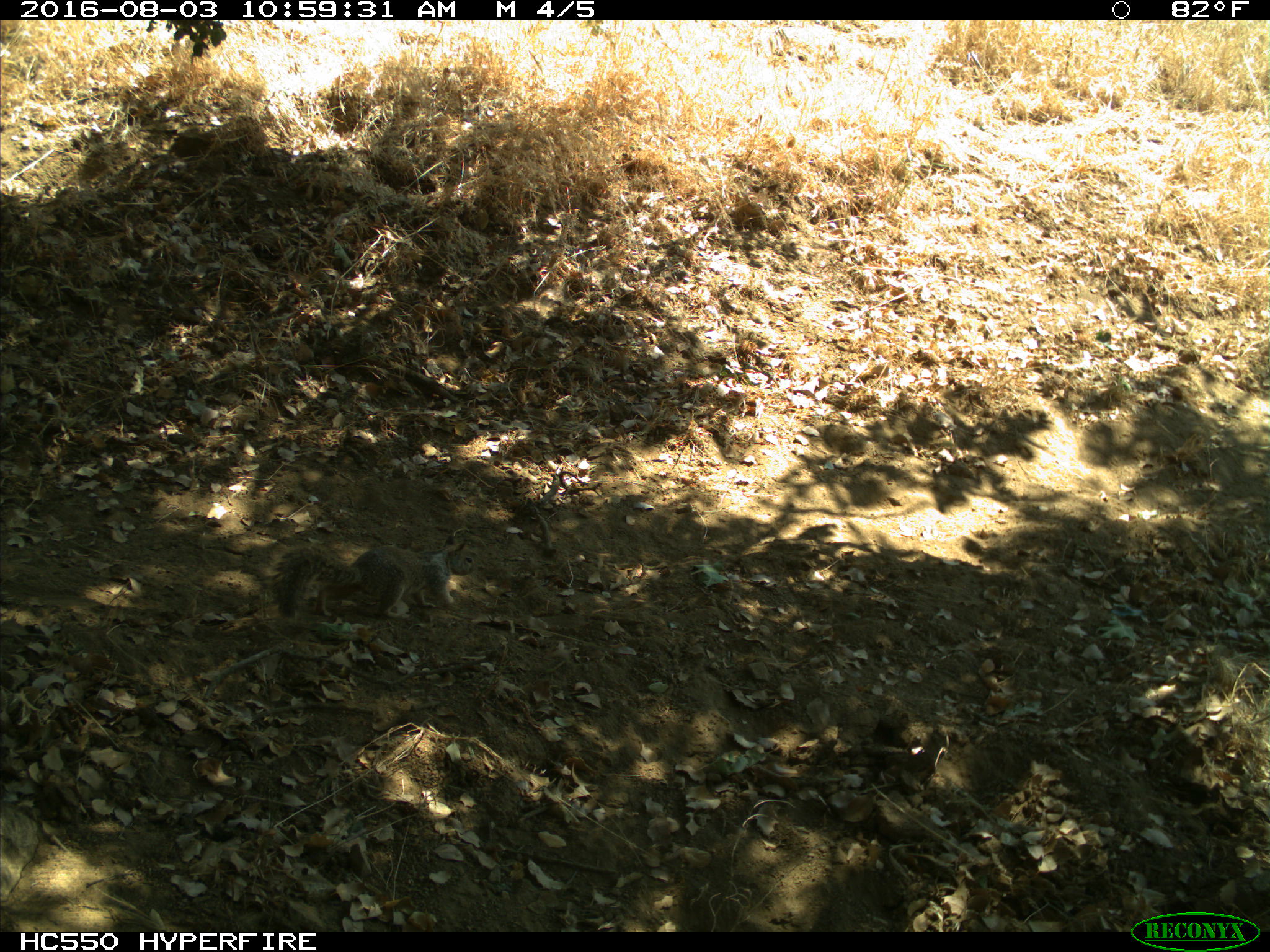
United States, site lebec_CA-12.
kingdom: Animalia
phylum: Chordata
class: Mammalia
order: Rodentia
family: Sciuridae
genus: Otospermophilus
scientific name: Otospermophilus beecheyi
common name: california ground squirrel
Otospermophilus beecheyi (california ground squirrel).